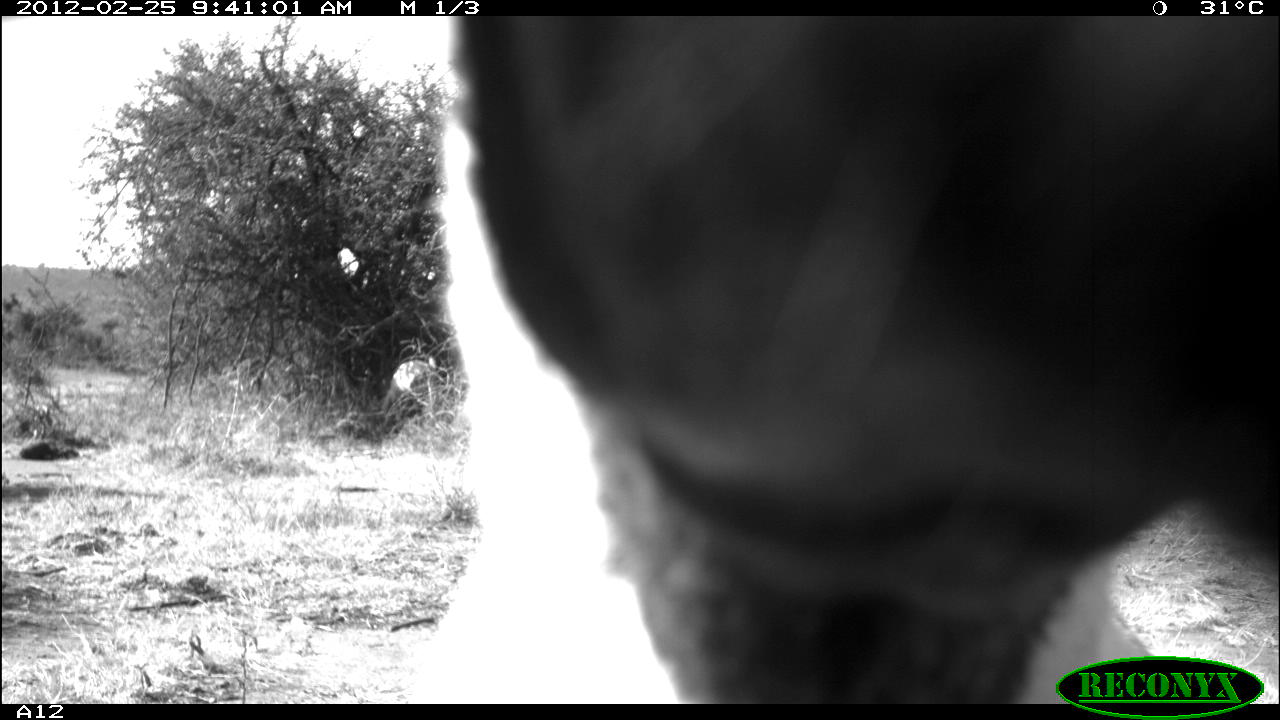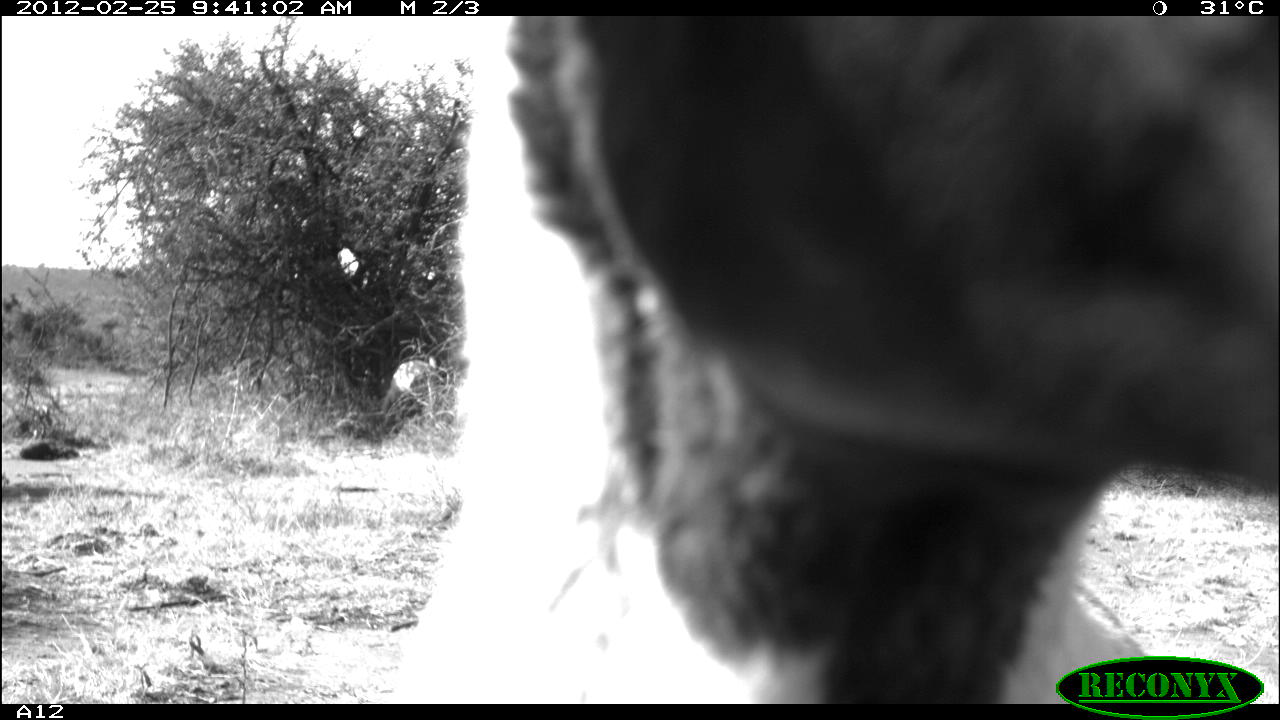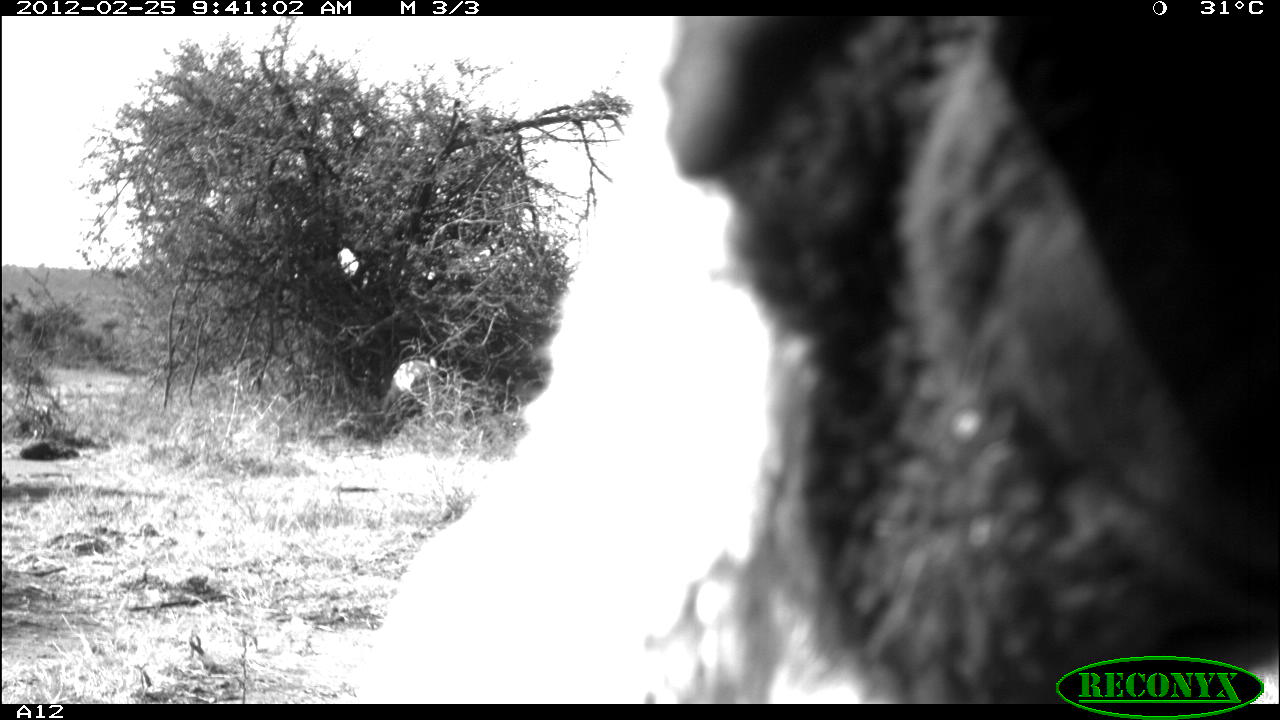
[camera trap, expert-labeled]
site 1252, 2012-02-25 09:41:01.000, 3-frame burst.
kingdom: Animalia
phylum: Chordata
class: Mammalia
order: Artiodactyla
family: Bovidae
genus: Ovis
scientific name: Ovis aries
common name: domestic sheep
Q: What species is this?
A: Ovis aries (domestic sheep).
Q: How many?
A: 1.